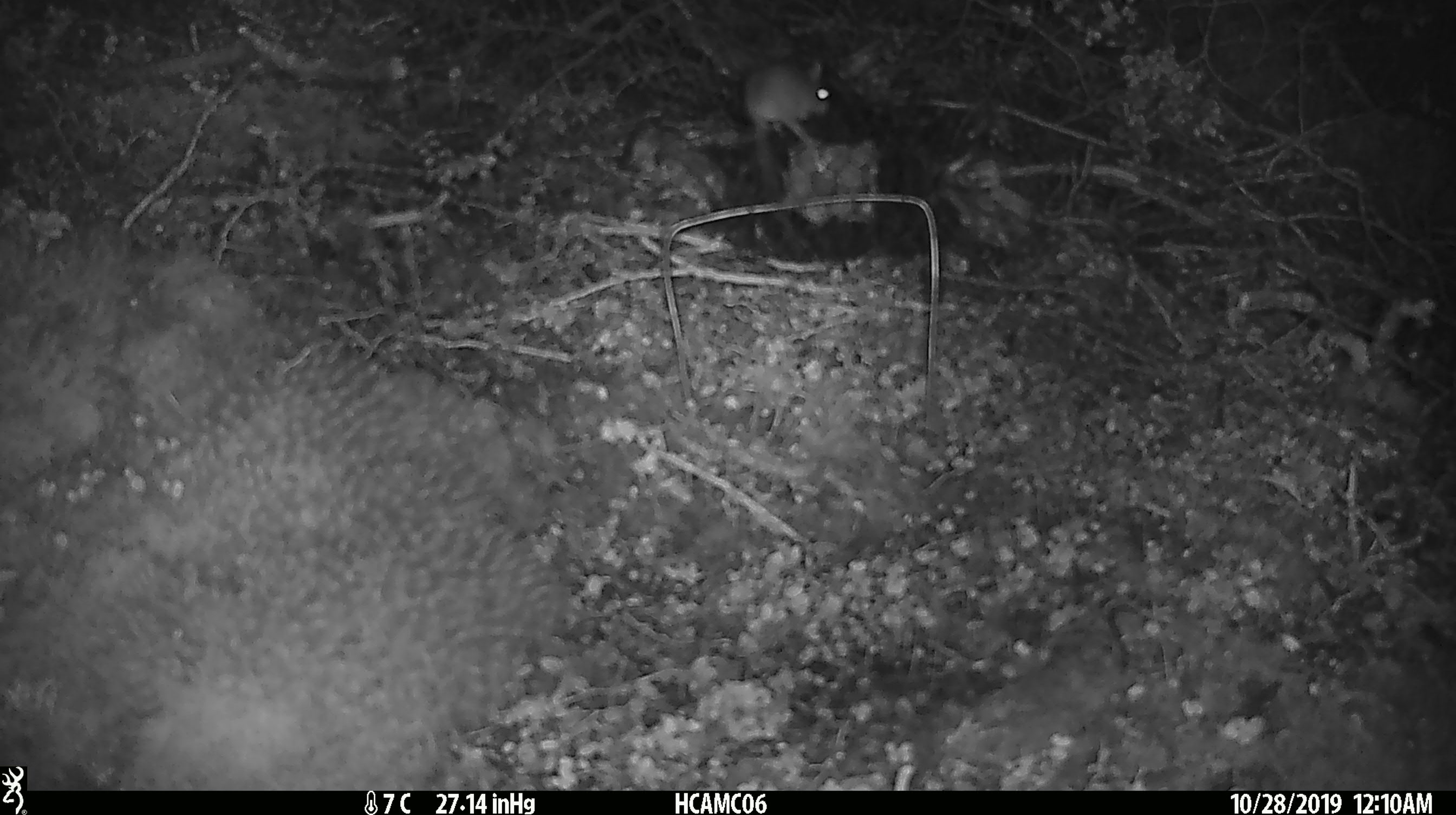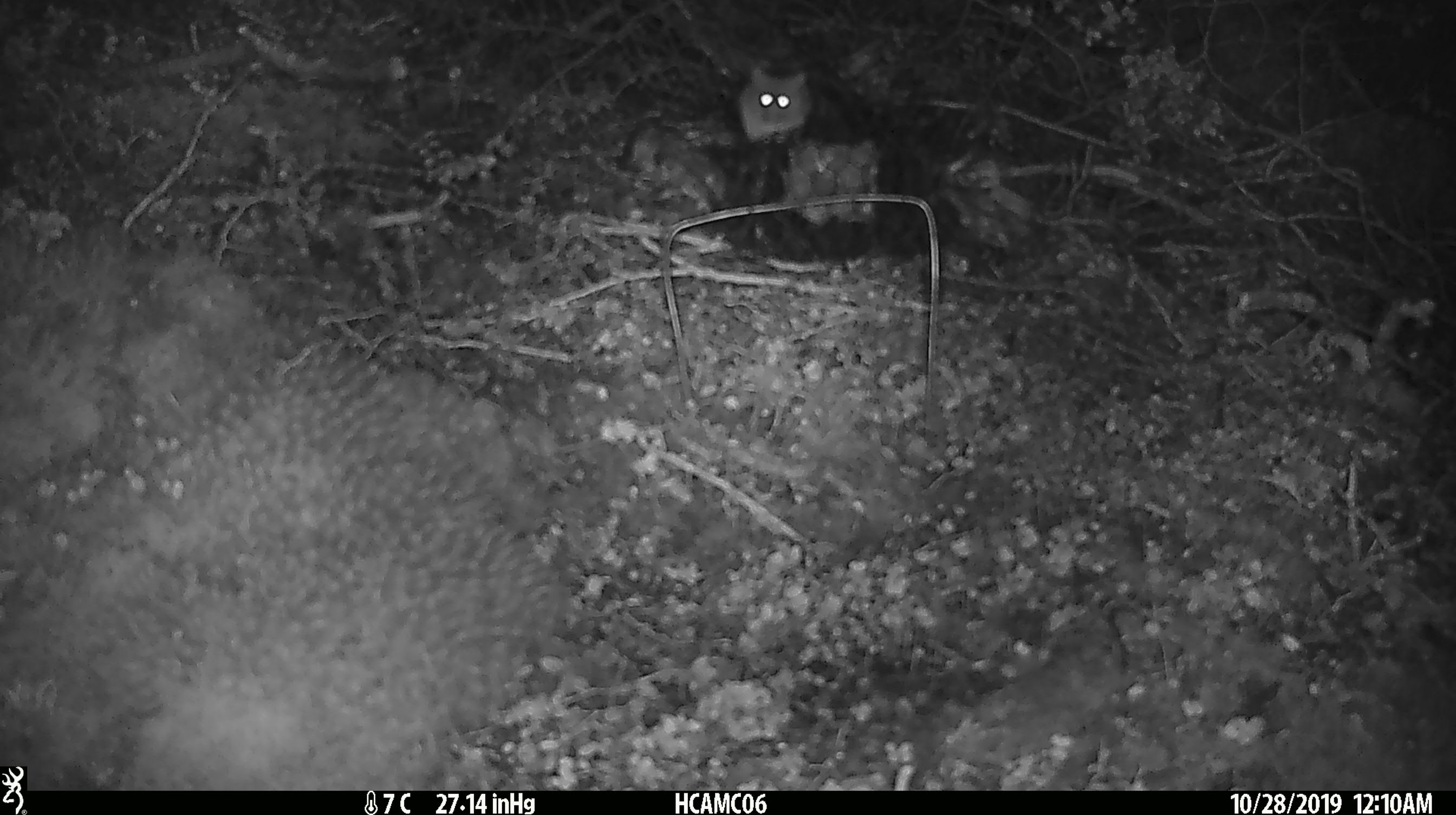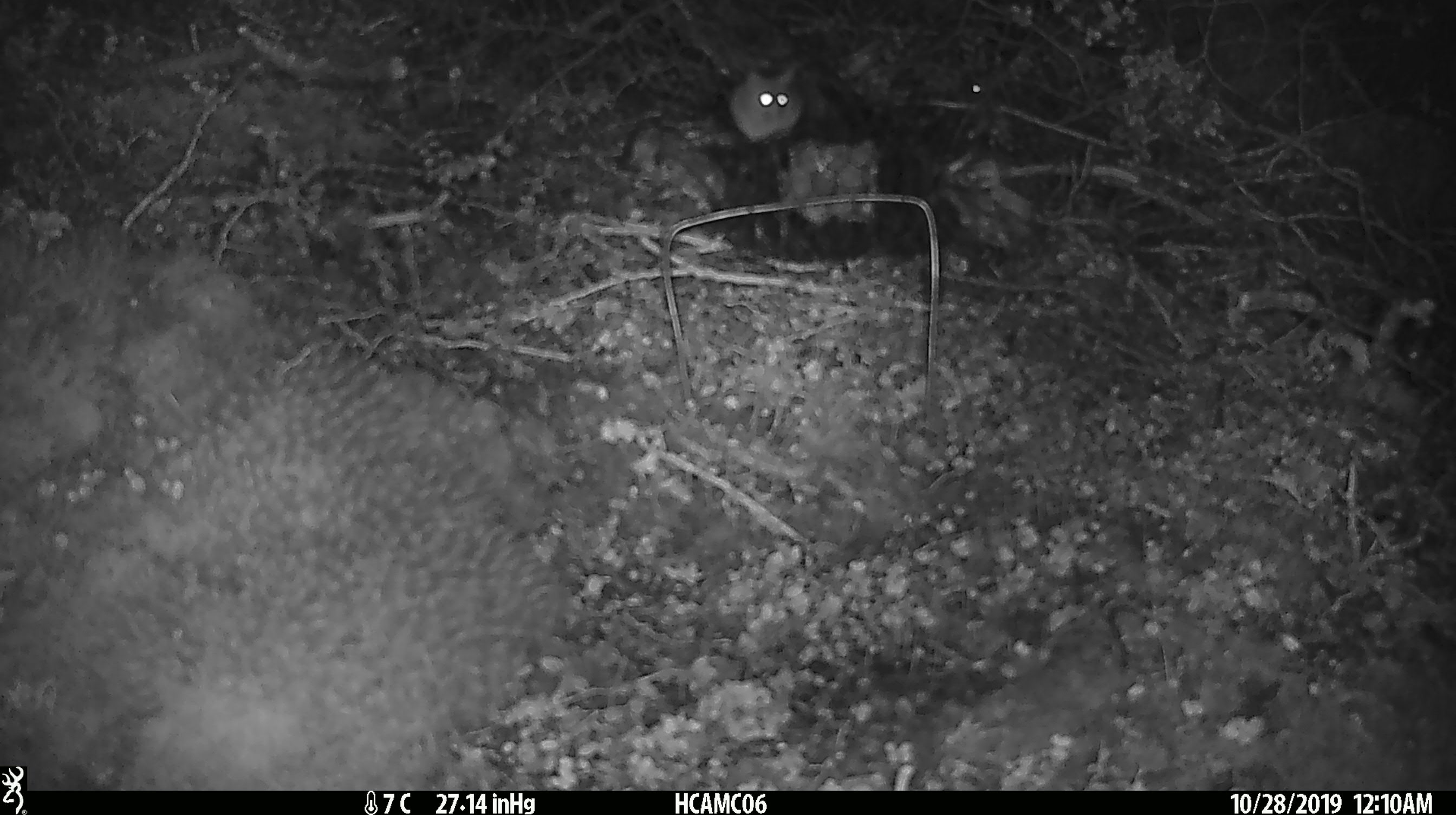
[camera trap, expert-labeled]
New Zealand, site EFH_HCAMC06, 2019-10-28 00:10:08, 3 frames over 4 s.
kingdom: Animalia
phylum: Chordata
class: Mammalia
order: Rodentia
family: Muridae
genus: Mus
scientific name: Mus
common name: mouse